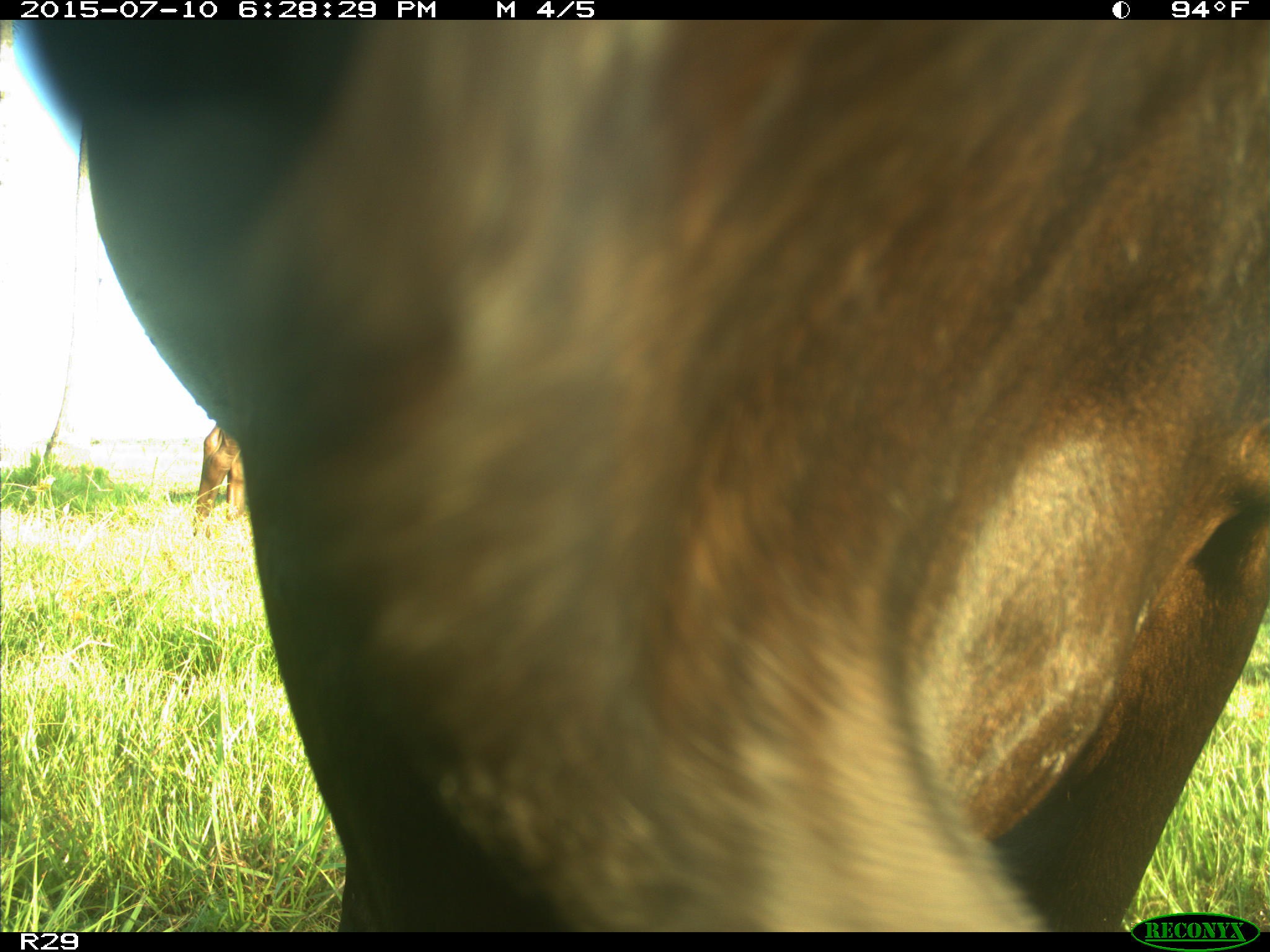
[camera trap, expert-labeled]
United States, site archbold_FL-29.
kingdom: Animalia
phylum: Chordata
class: Mammalia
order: Artiodactyla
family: Bovidae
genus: Bos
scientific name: Bos taurus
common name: domestic cow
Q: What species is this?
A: Bos taurus (domestic cow).